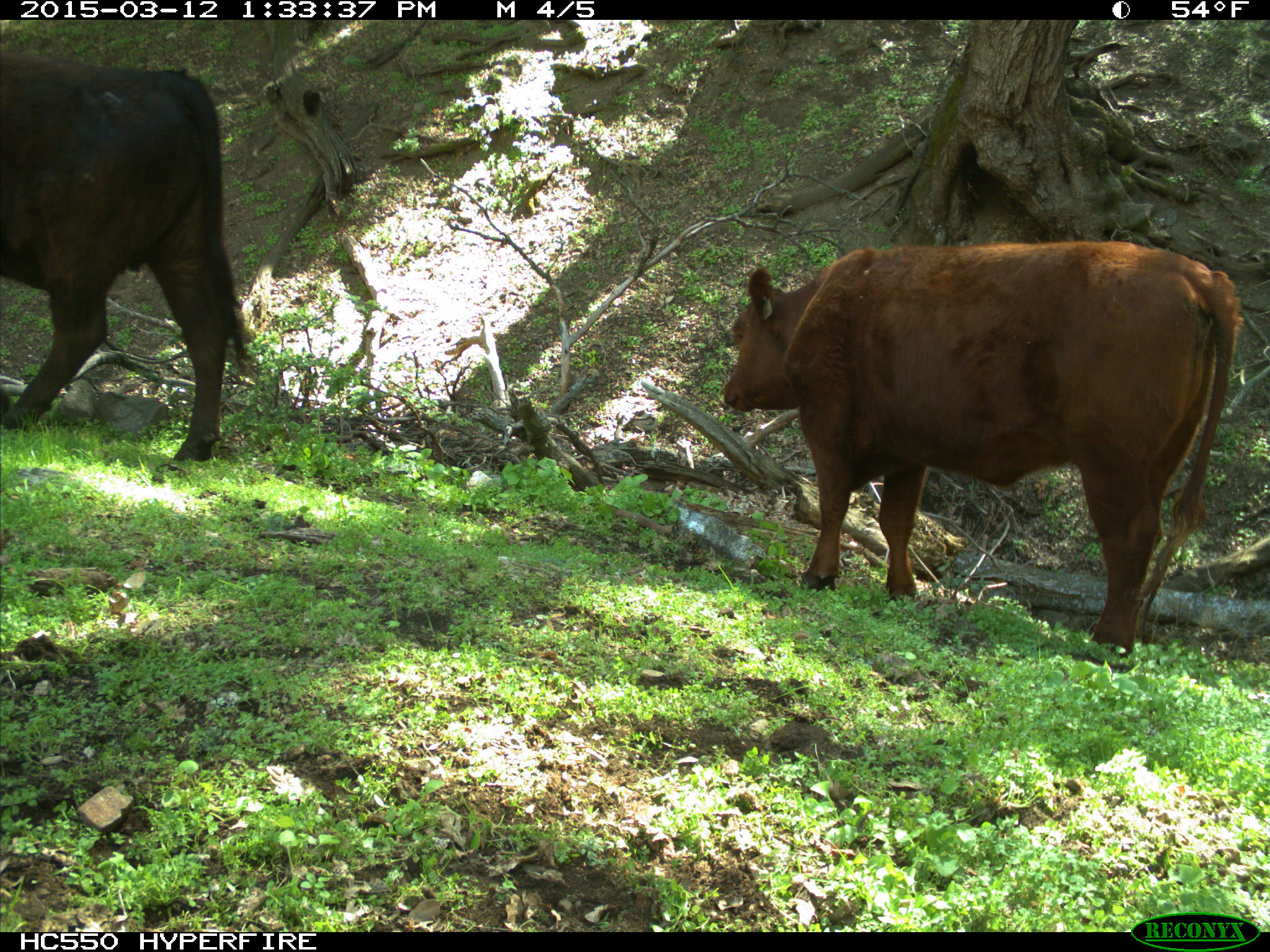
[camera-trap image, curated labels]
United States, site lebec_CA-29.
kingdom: Animalia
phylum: Chordata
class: Mammalia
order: Artiodactyla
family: Bovidae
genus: Bos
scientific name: Bos taurus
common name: domestic cow